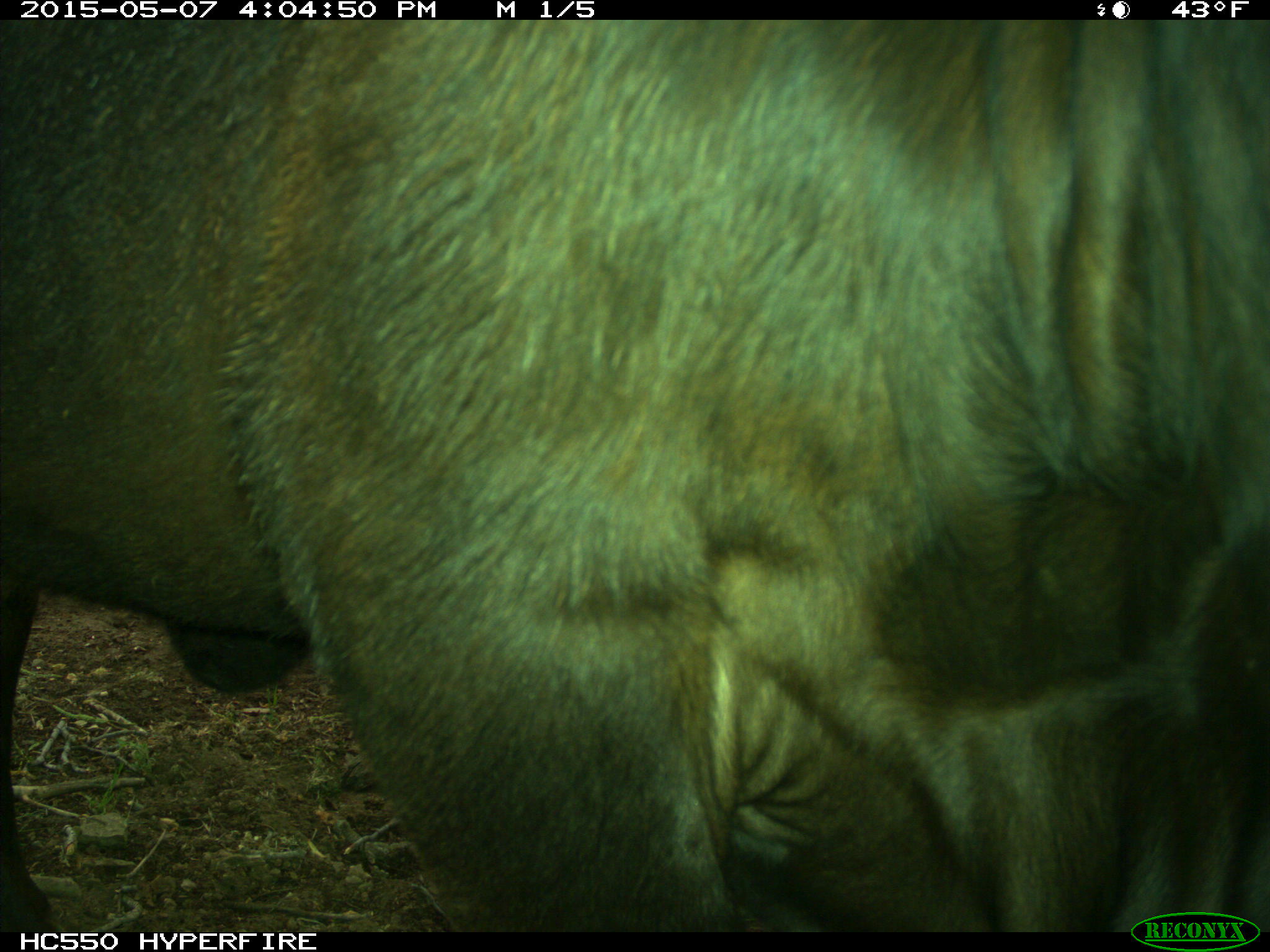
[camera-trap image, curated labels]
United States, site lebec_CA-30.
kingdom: Animalia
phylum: Chordata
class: Mammalia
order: Artiodactyla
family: Bovidae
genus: Bos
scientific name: Bos taurus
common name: domestic cow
Bos taurus (domestic cow).